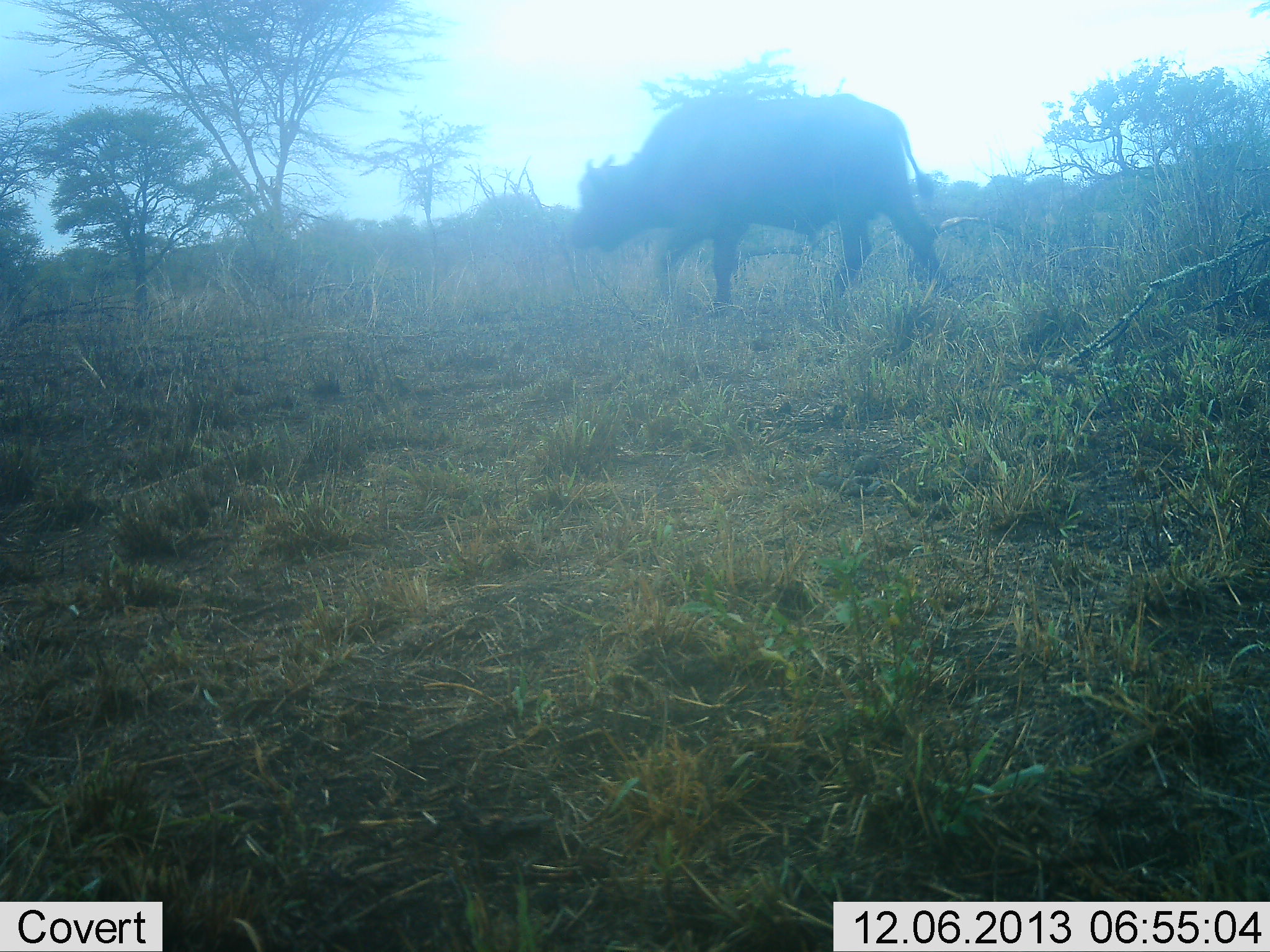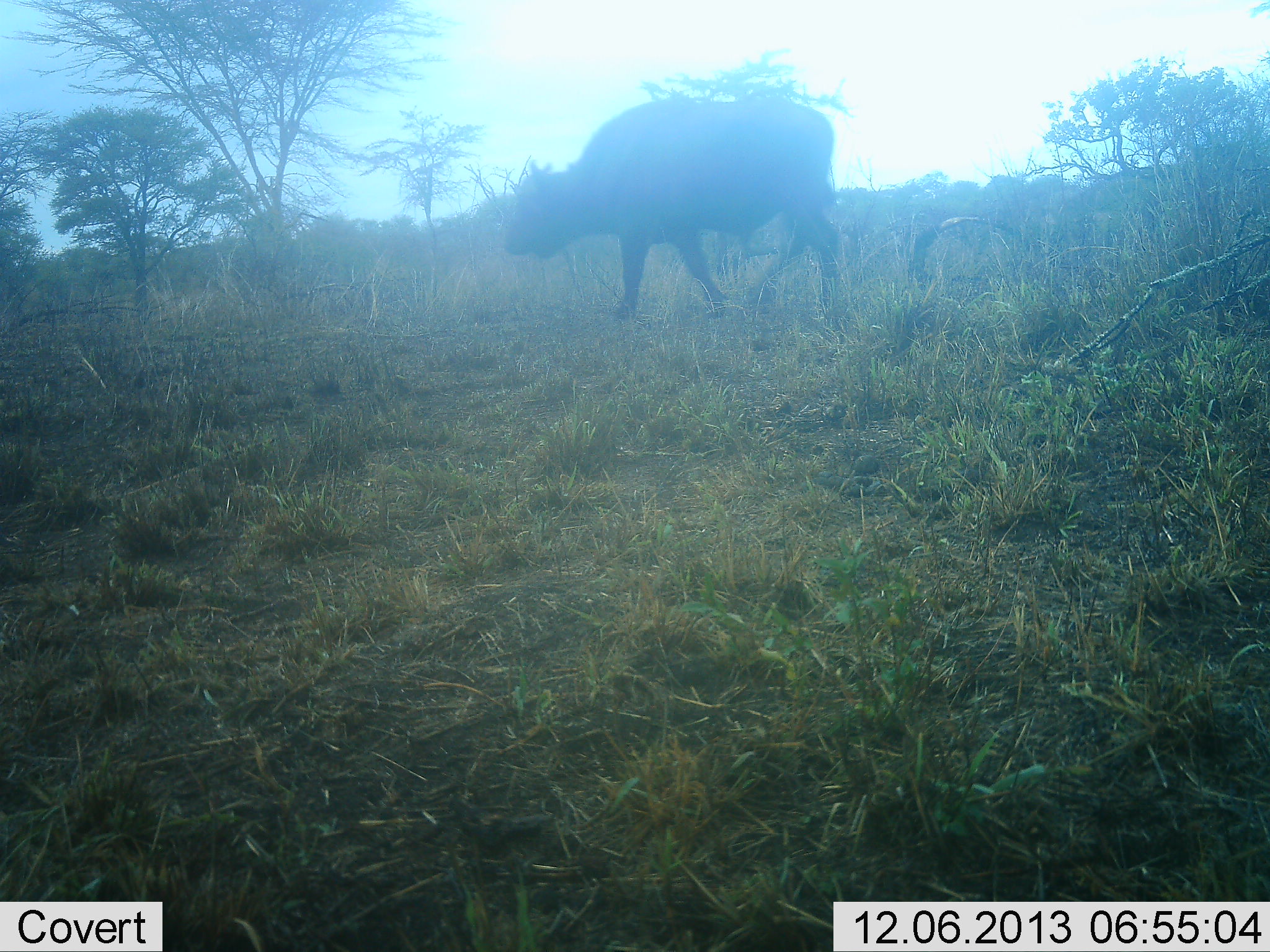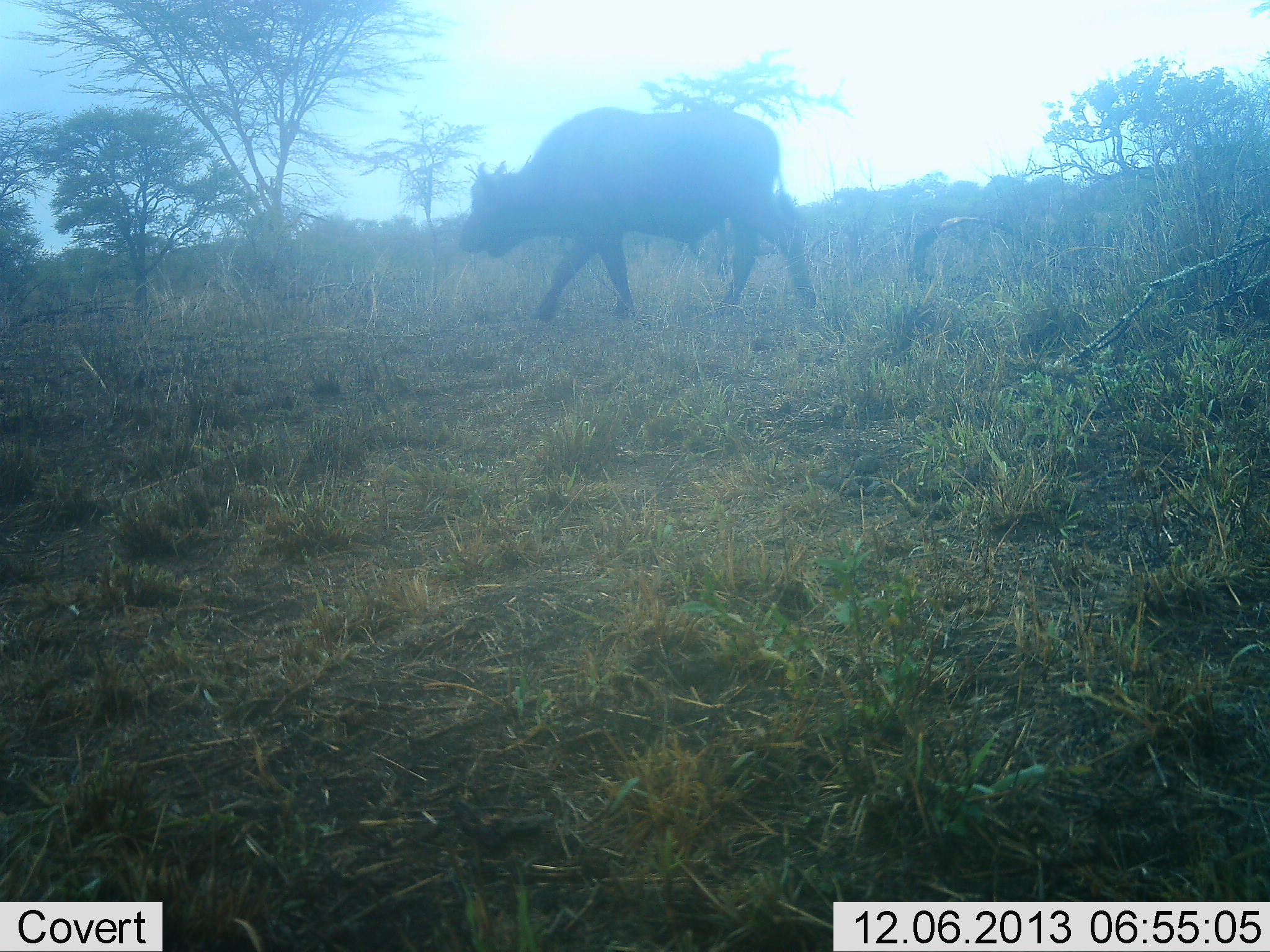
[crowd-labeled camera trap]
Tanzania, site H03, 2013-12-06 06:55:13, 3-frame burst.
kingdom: Animalia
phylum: Chordata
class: Mammalia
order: Artiodactyla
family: Bovidae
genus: Syncerus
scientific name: Syncerus caffer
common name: cape buffalo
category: buffalo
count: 1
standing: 10%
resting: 0%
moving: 90%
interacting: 0%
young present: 0%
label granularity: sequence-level